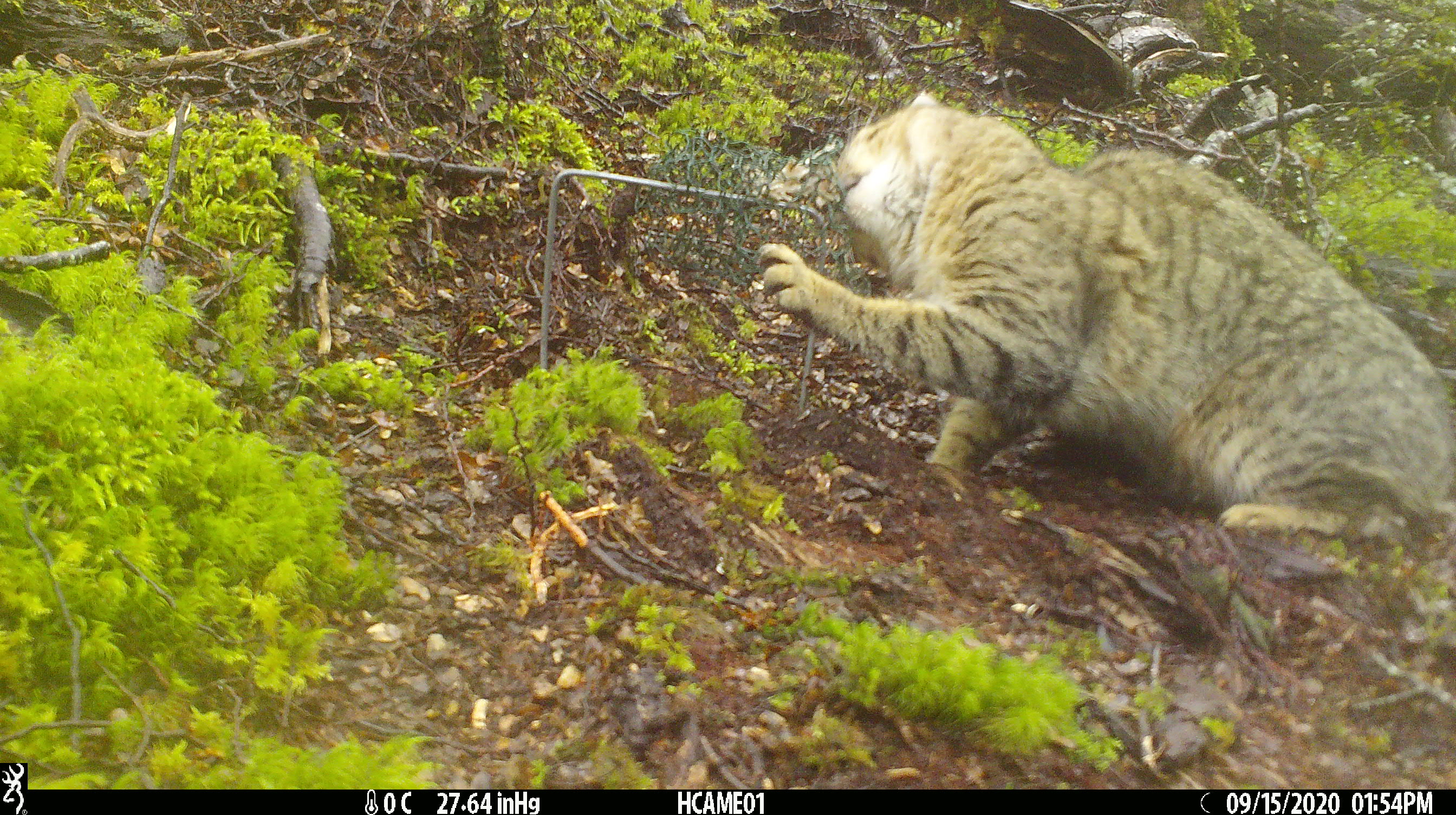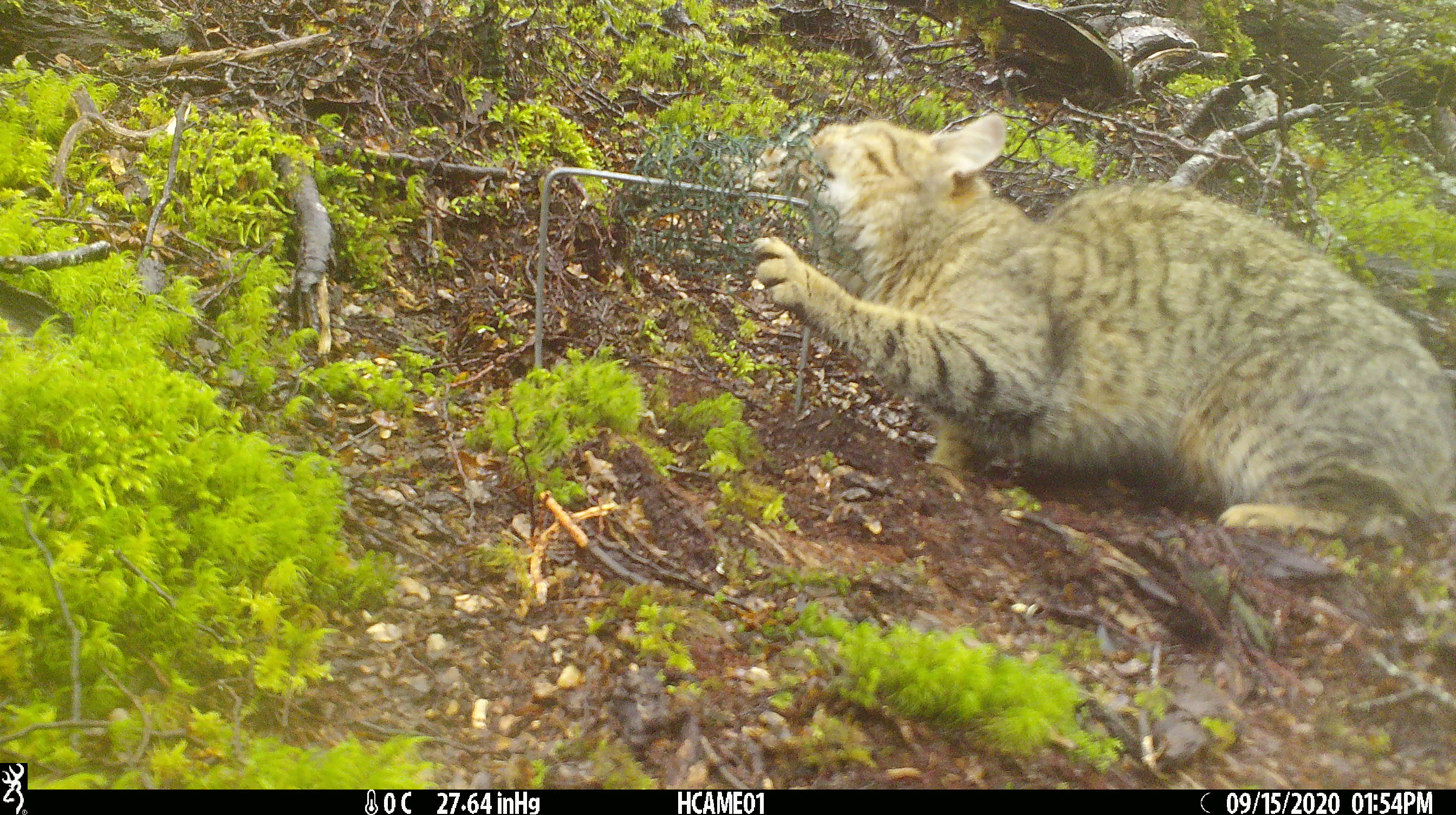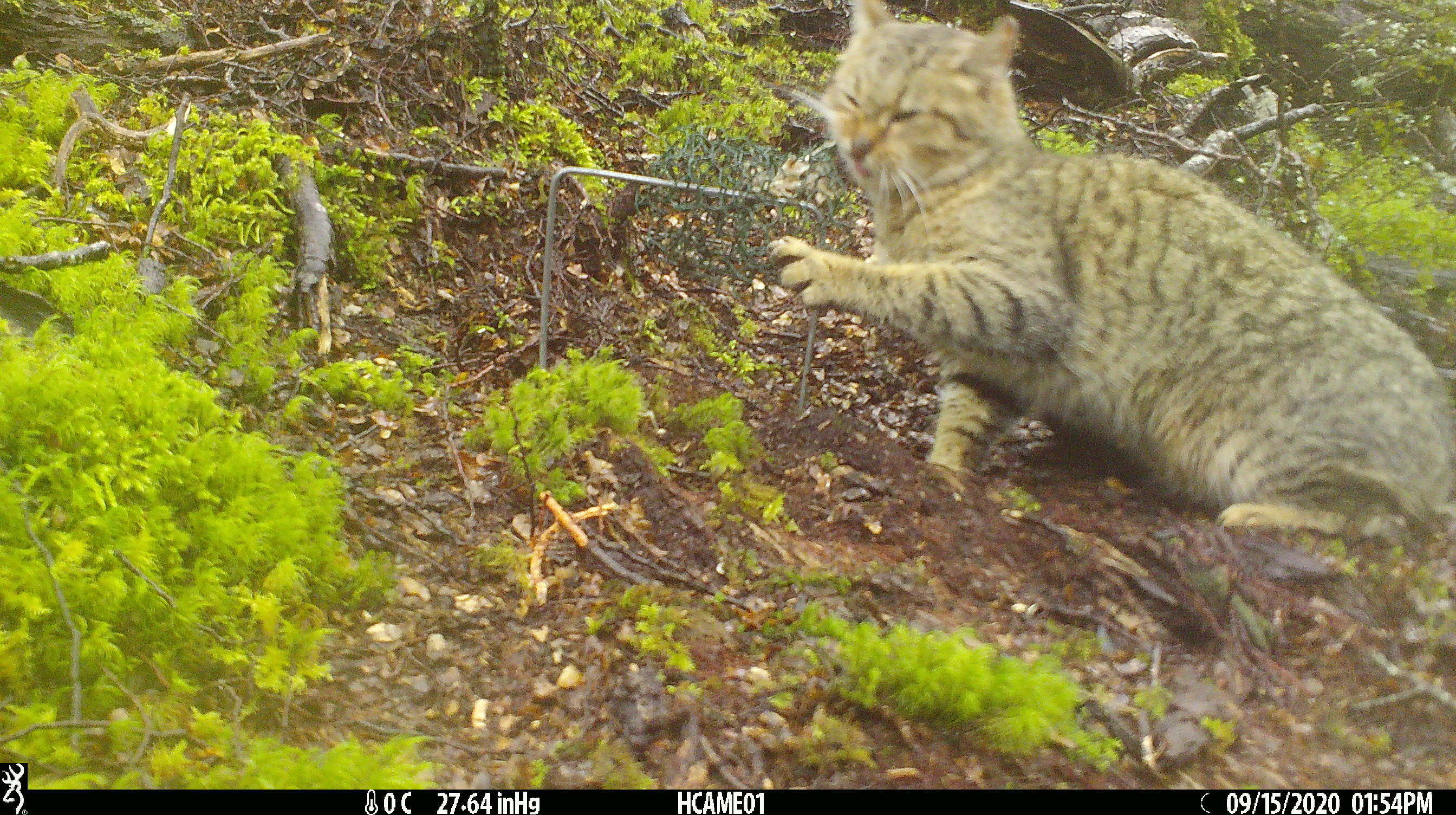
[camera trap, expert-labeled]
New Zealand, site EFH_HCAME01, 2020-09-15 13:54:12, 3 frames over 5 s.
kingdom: Animalia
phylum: Chordata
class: Mammalia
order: Carnivora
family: Felidae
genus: Felis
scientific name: Felis catus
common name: domestic cat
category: cat